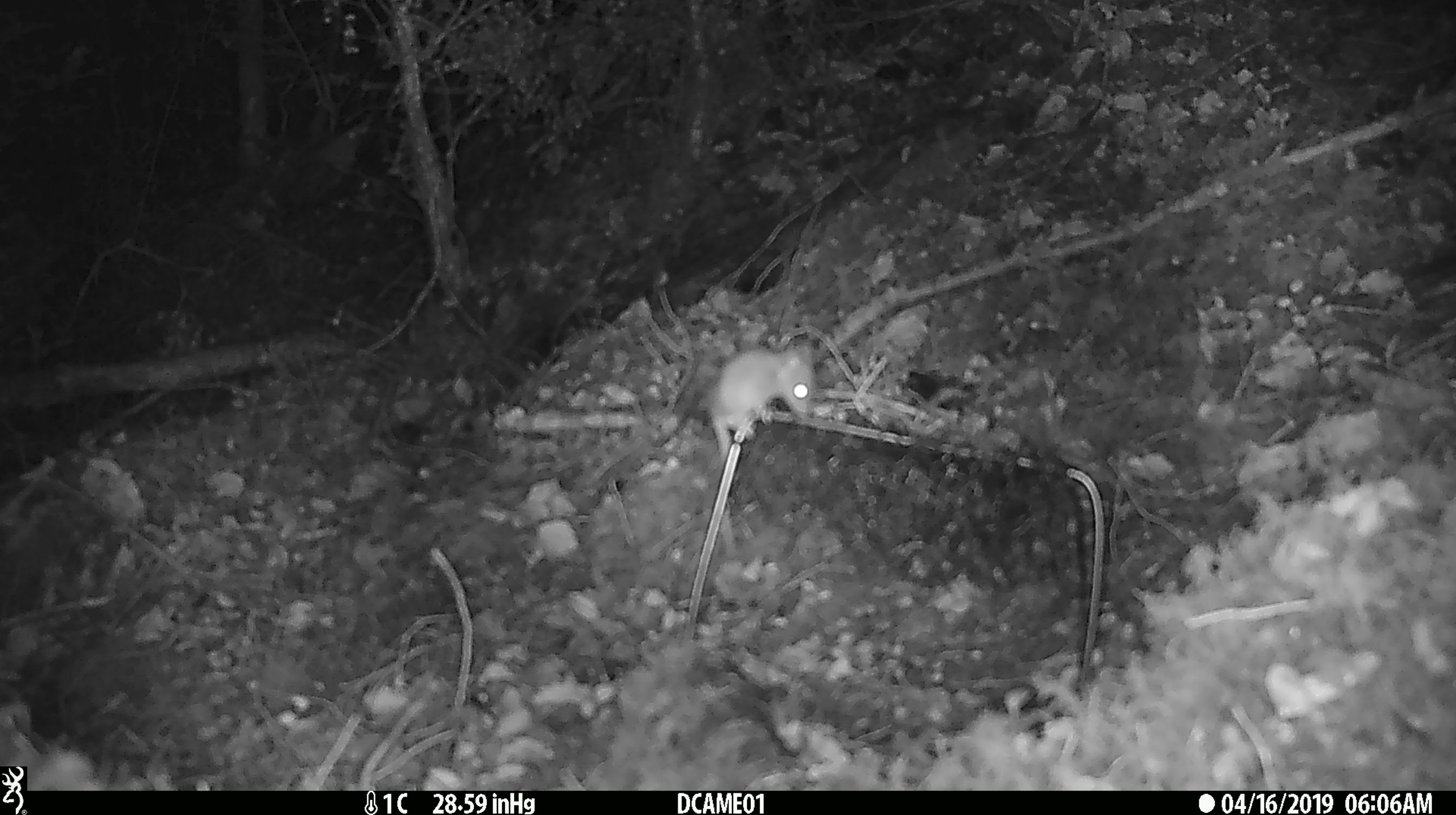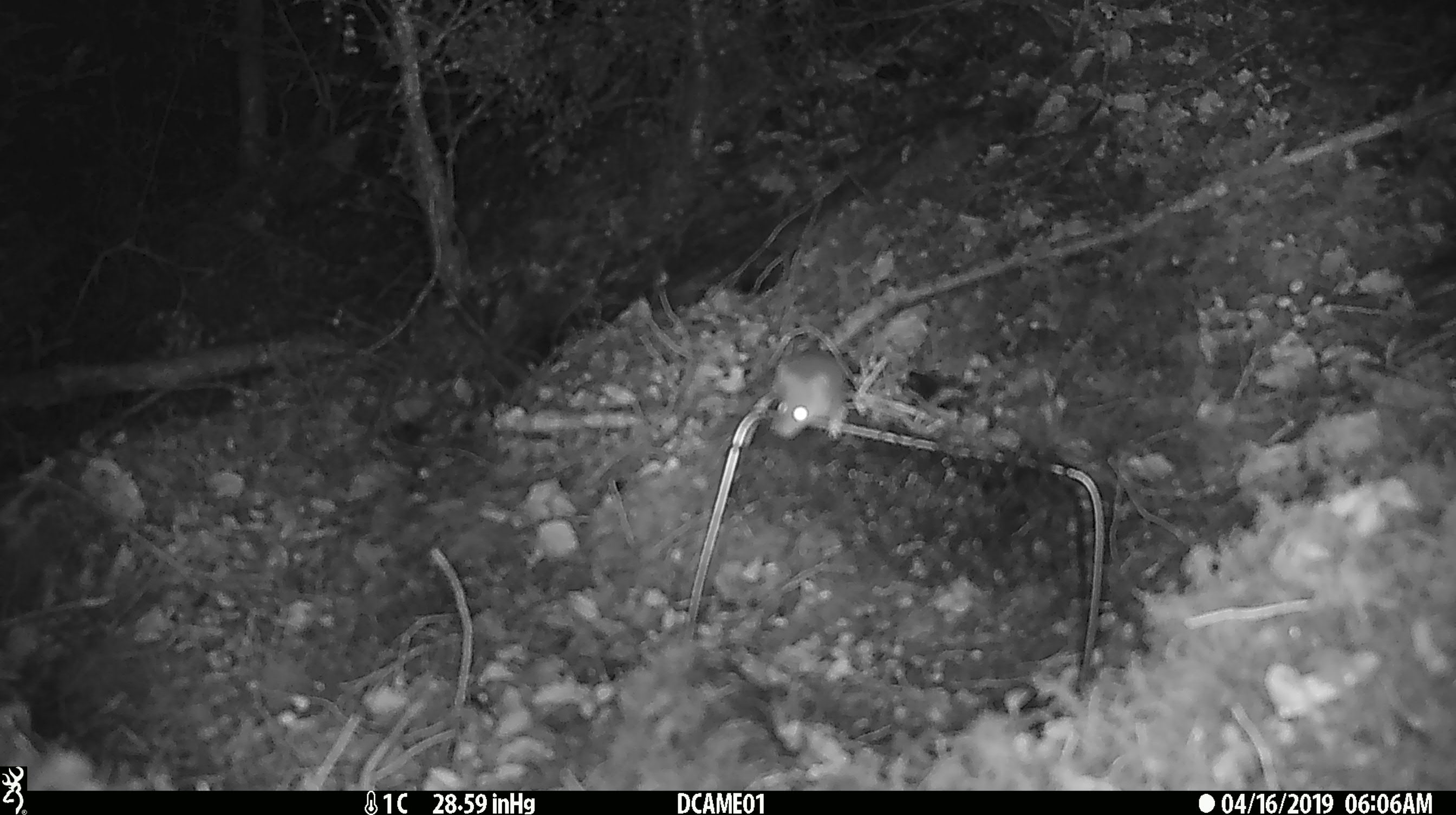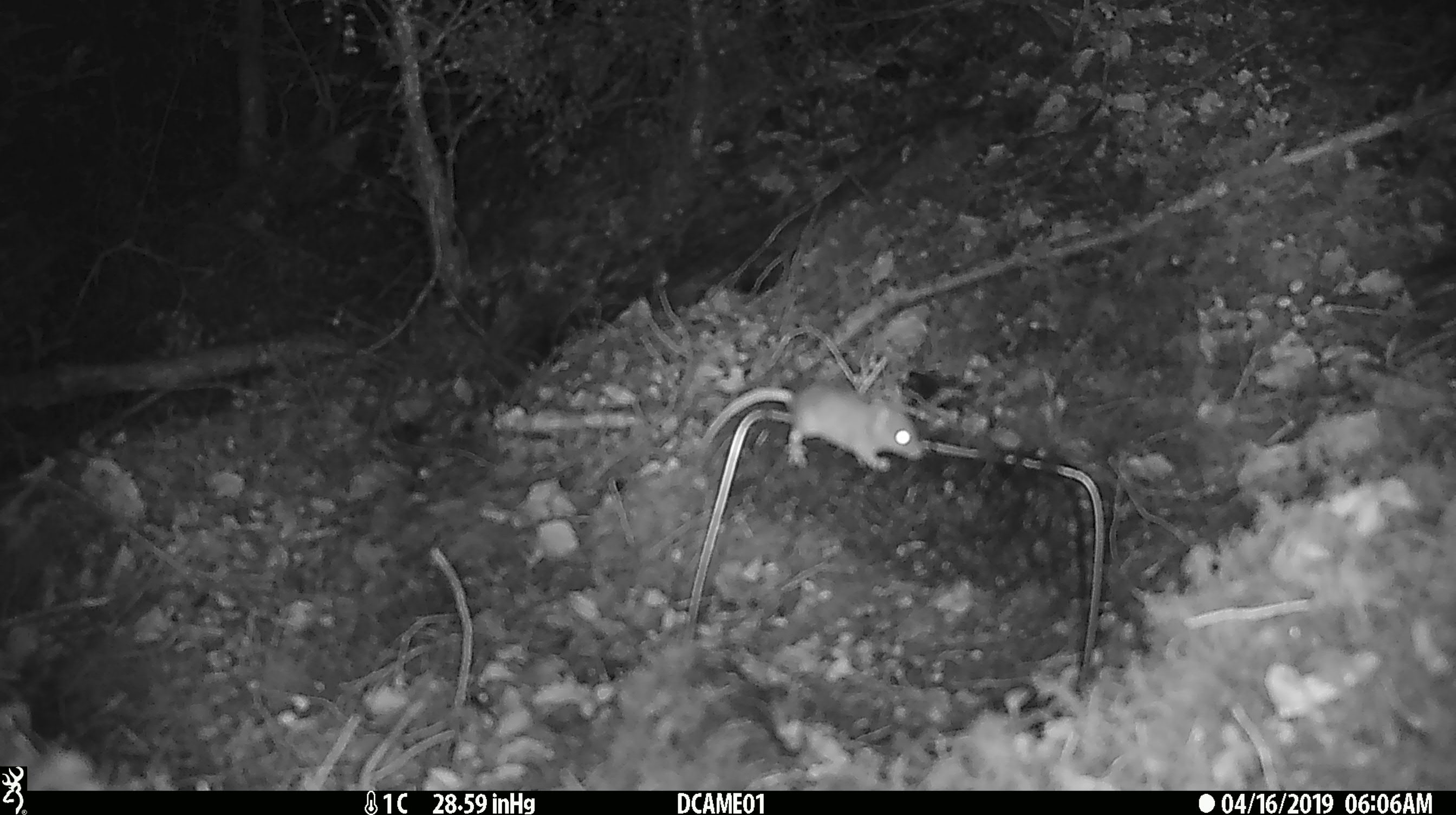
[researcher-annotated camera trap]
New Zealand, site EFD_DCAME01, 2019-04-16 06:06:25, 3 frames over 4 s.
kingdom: Animalia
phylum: Chordata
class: Mammalia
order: Rodentia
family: Muridae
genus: Mus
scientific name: Mus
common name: mouse